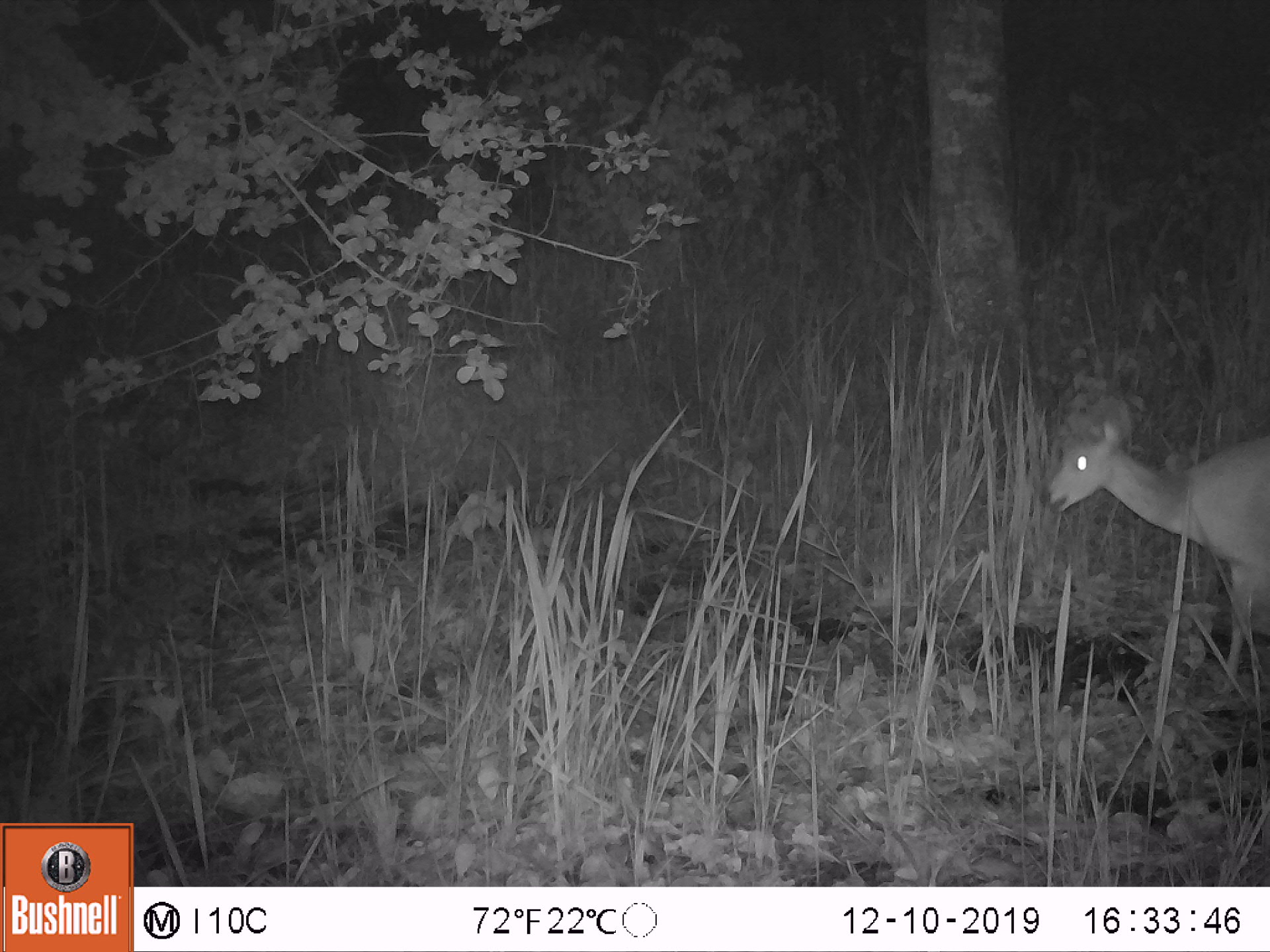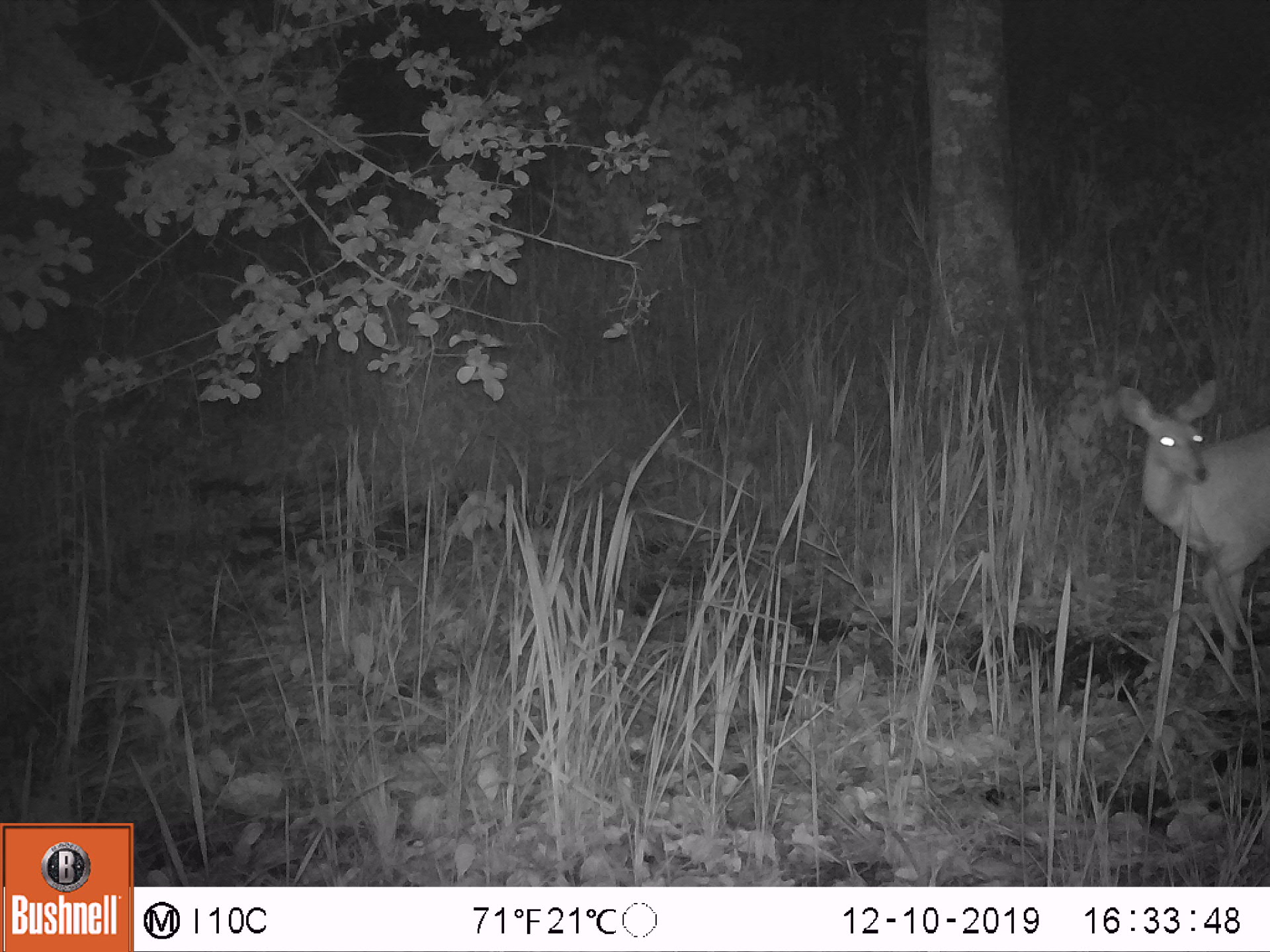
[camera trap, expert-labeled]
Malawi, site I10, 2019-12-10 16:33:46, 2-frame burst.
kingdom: Animalia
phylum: Chordata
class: Mammalia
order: Artiodactyla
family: Bovidae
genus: Tragelaphus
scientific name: Tragelaphus sylvaticus sylvaticus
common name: cape bushbuck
Cape bushbuck (Tragelaphus sylvaticus sylvaticus), count 1.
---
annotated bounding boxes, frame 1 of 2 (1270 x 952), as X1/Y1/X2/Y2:
cape bushbuck: 1035/392/1268/703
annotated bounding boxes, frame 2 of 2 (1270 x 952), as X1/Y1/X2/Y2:
cape bushbuck: 1111/374/1268/700